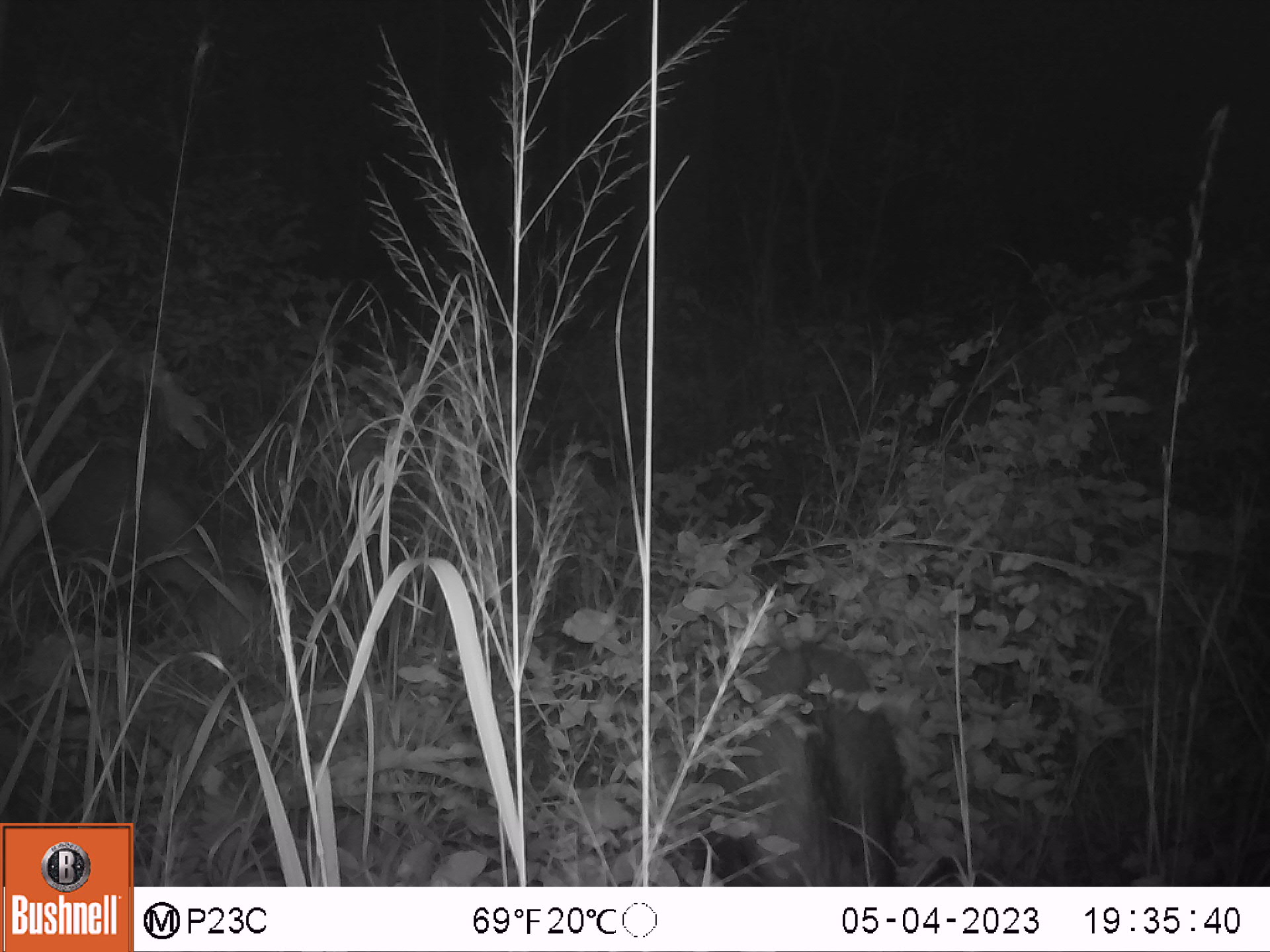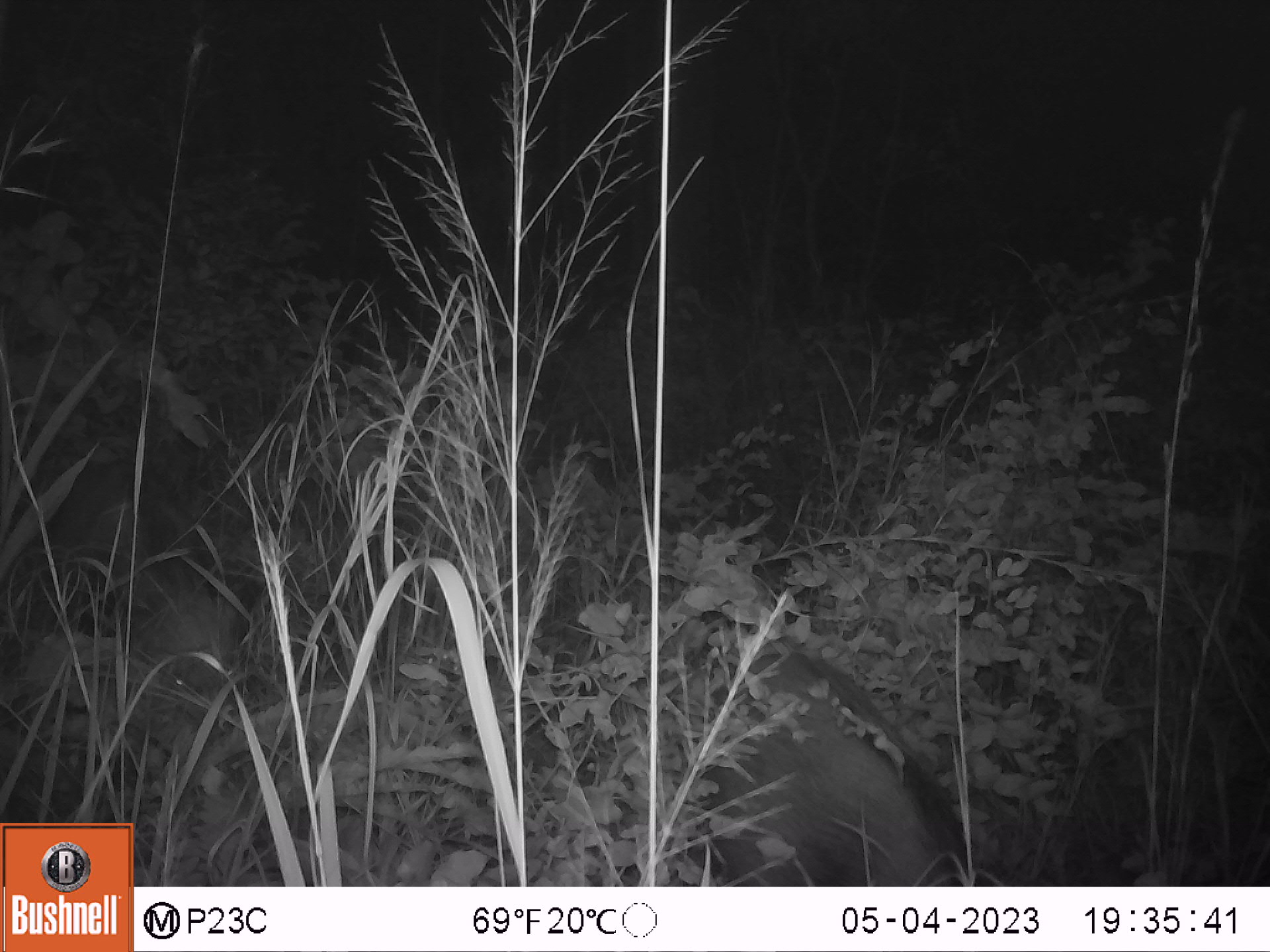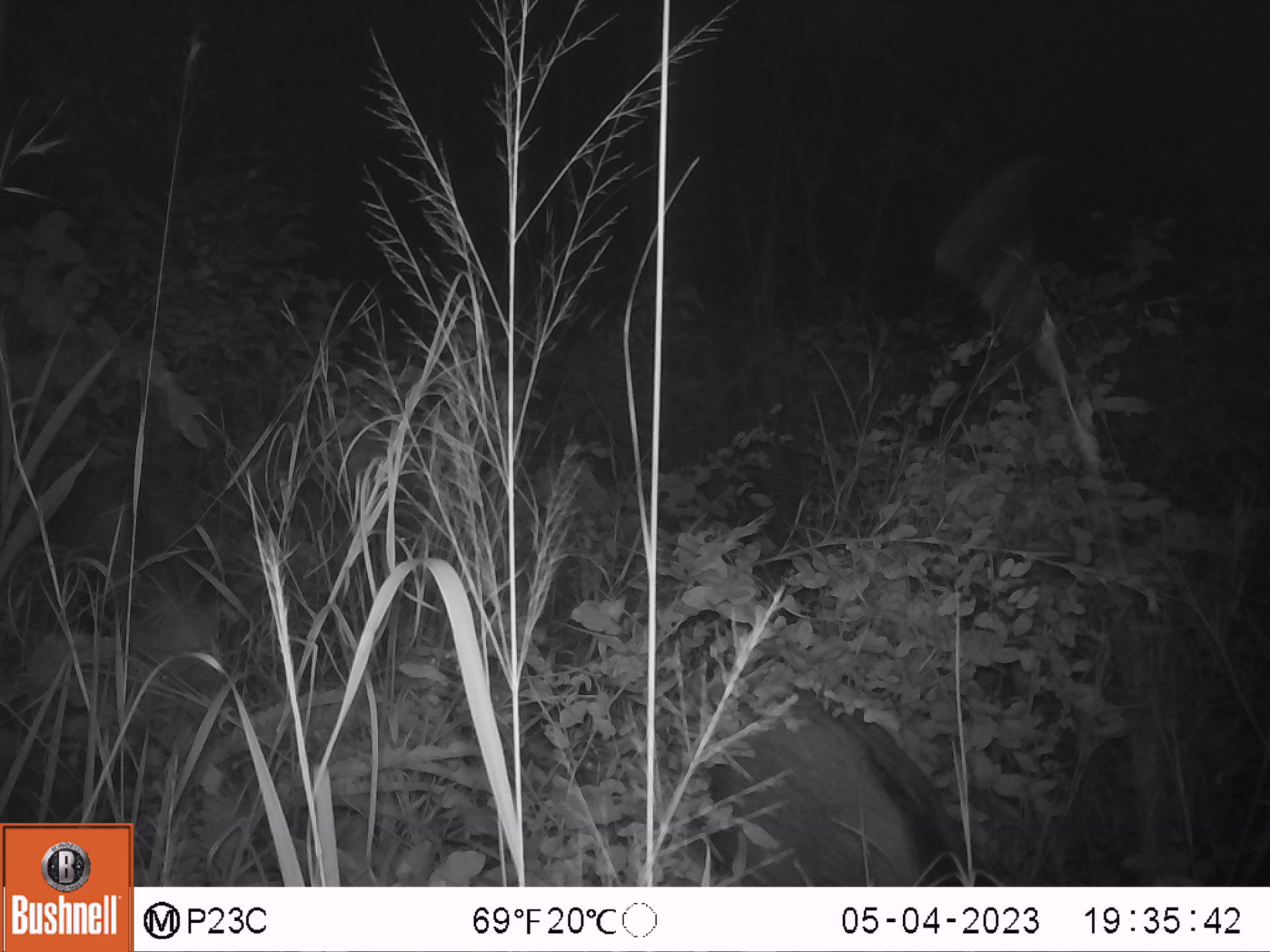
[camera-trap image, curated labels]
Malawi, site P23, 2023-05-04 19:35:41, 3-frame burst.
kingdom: Animalia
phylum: Chordata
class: Mammalia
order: Artiodactyla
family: Suidae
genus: Potamochoerus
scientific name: Potamochoerus larvatus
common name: bushpig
Bushpig (Potamochoerus larvatus), count 2.